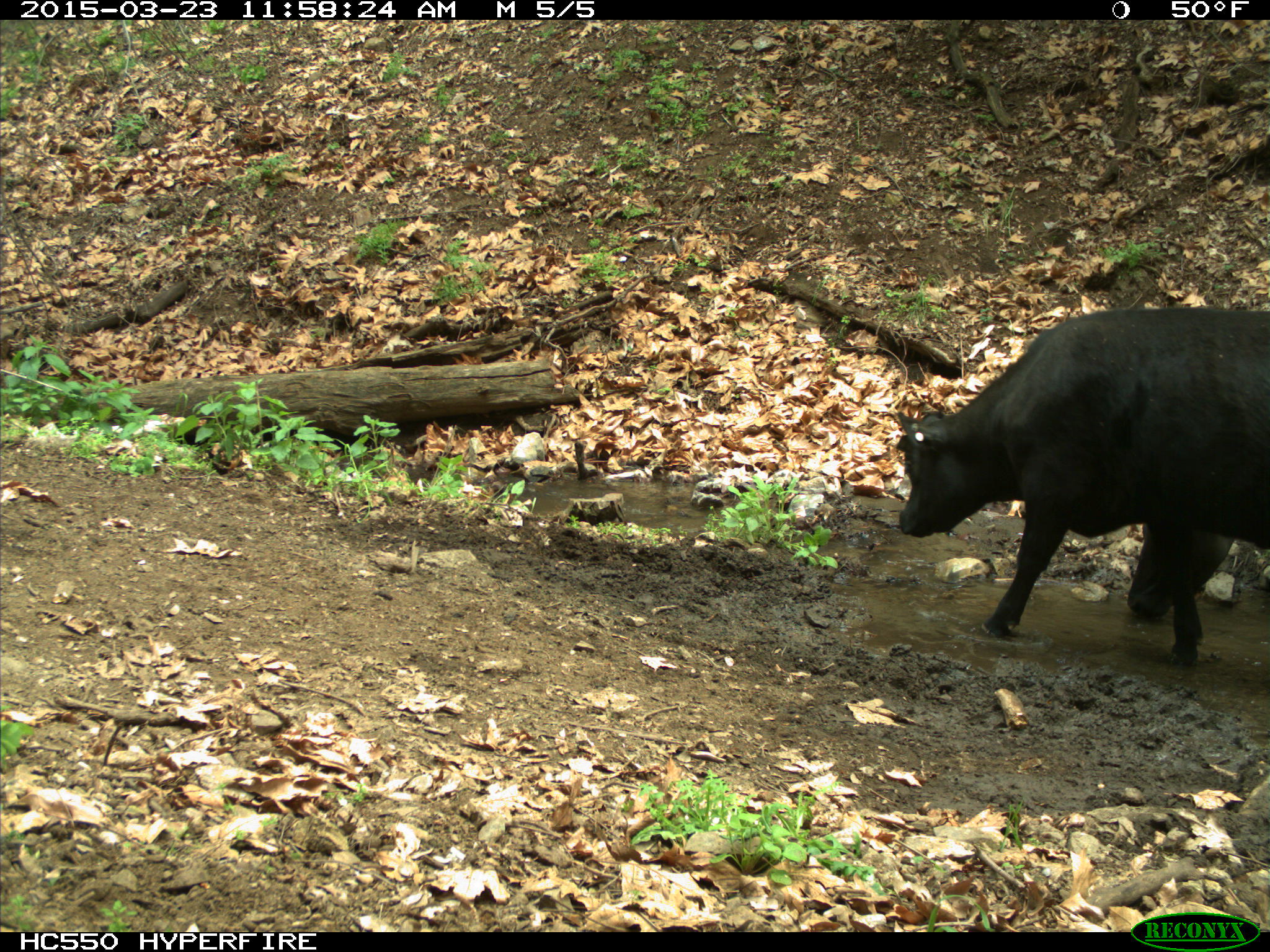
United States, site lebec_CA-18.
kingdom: Animalia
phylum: Chordata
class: Mammalia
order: Artiodactyla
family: Bovidae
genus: Bos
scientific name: Bos taurus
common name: domestic cow